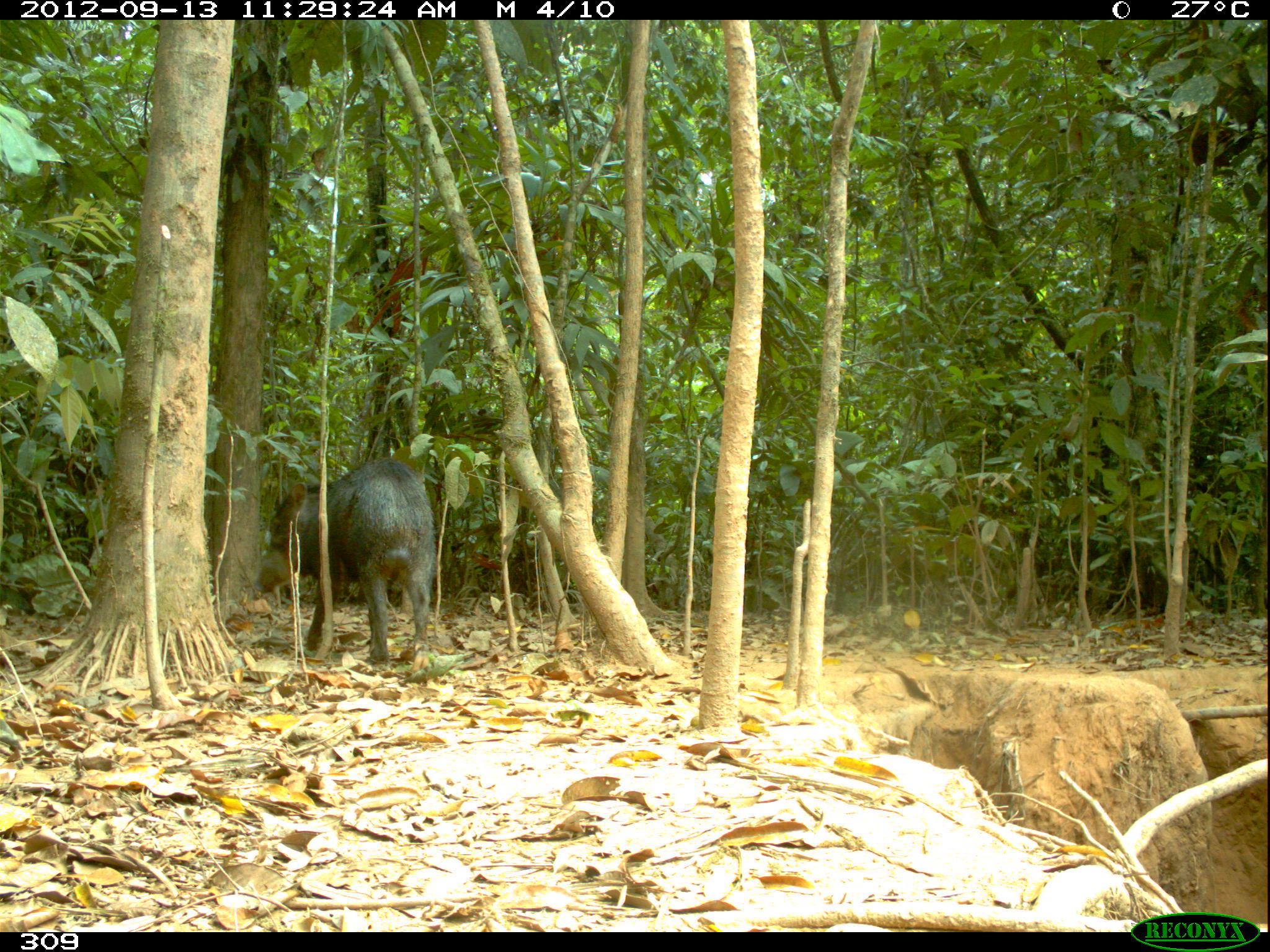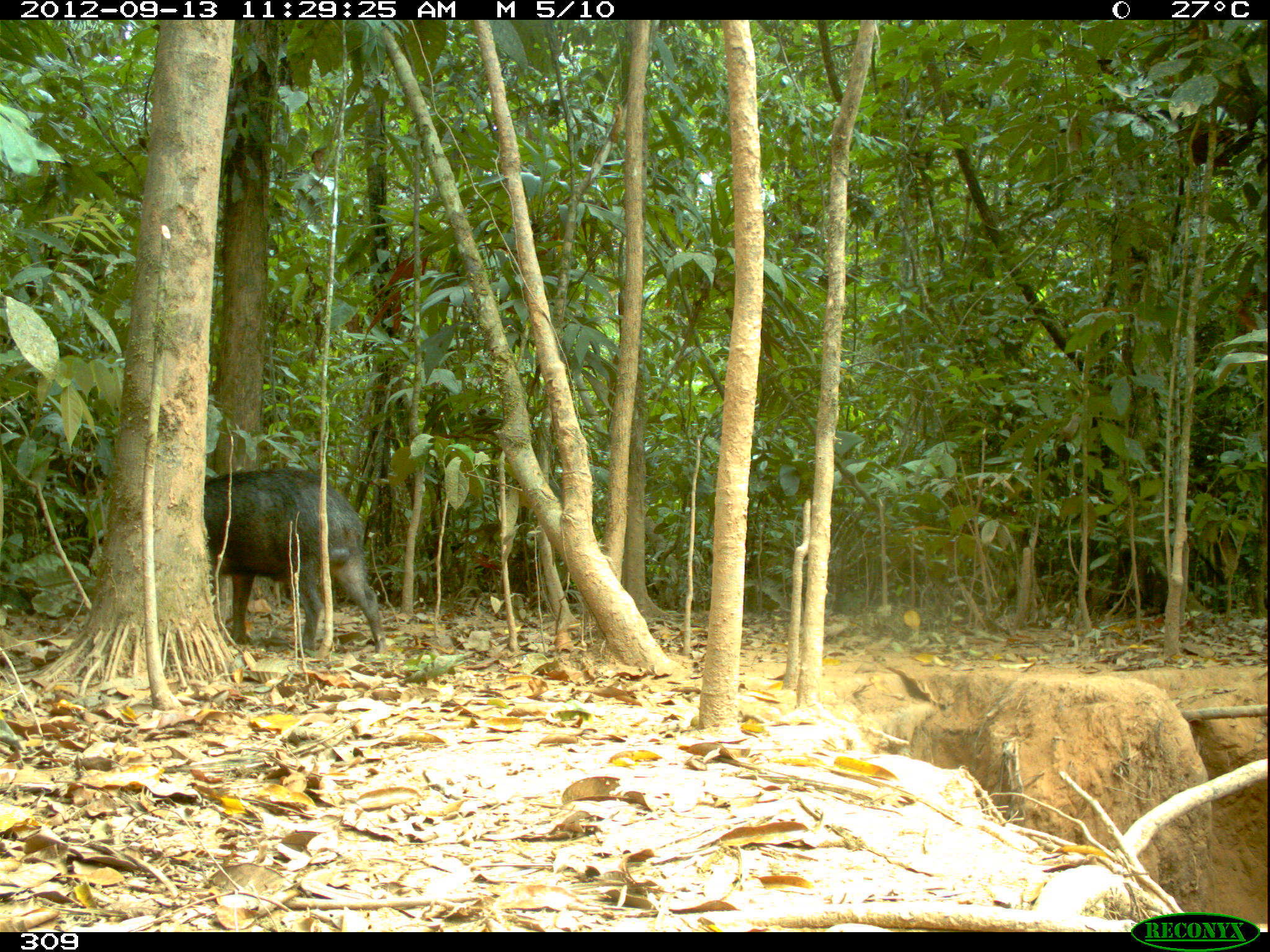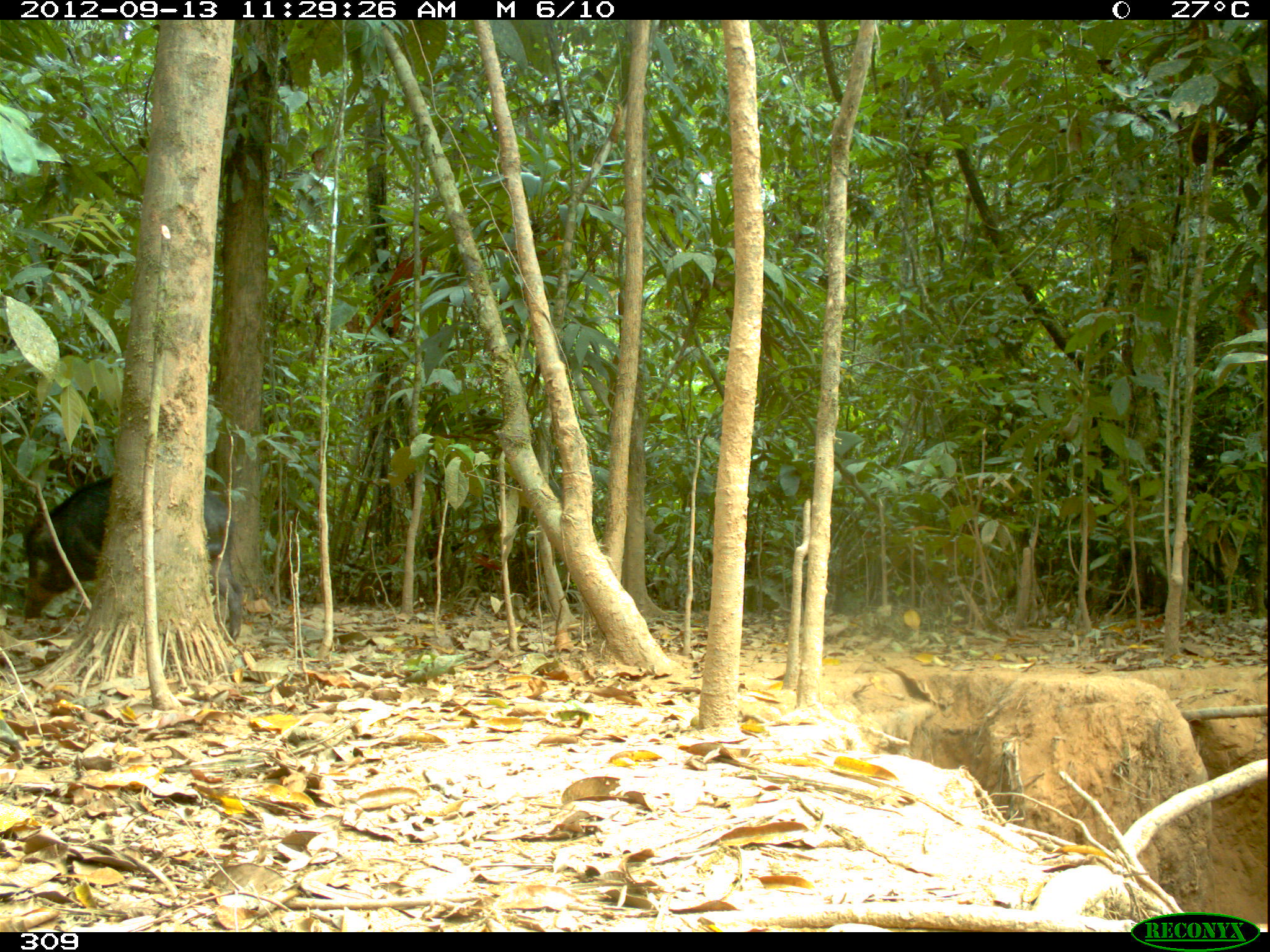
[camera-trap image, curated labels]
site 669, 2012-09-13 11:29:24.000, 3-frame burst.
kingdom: Animalia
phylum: Chordata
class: Mammalia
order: Artiodactyla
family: Tayassuidae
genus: Tayassu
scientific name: Tayassu pecari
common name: white-lipped peccary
Tayassu pecari (white-lipped peccary).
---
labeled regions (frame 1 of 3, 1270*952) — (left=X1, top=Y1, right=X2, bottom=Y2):
tayassu pecari: (left=255, top=456, right=436, bottom=661)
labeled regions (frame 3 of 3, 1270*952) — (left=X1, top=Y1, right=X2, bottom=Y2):
tayassu pecari: (left=21, top=475, right=242, bottom=641)